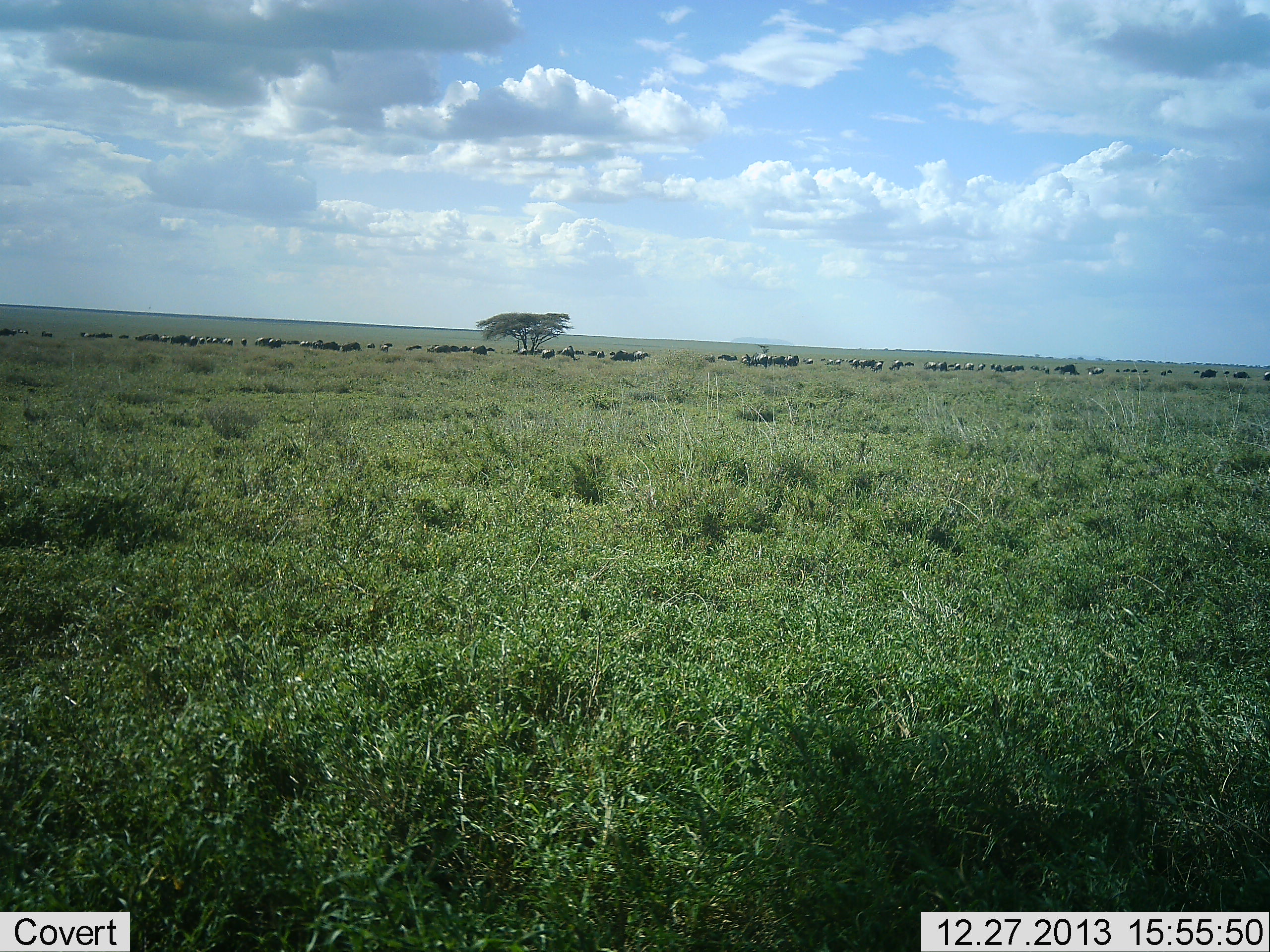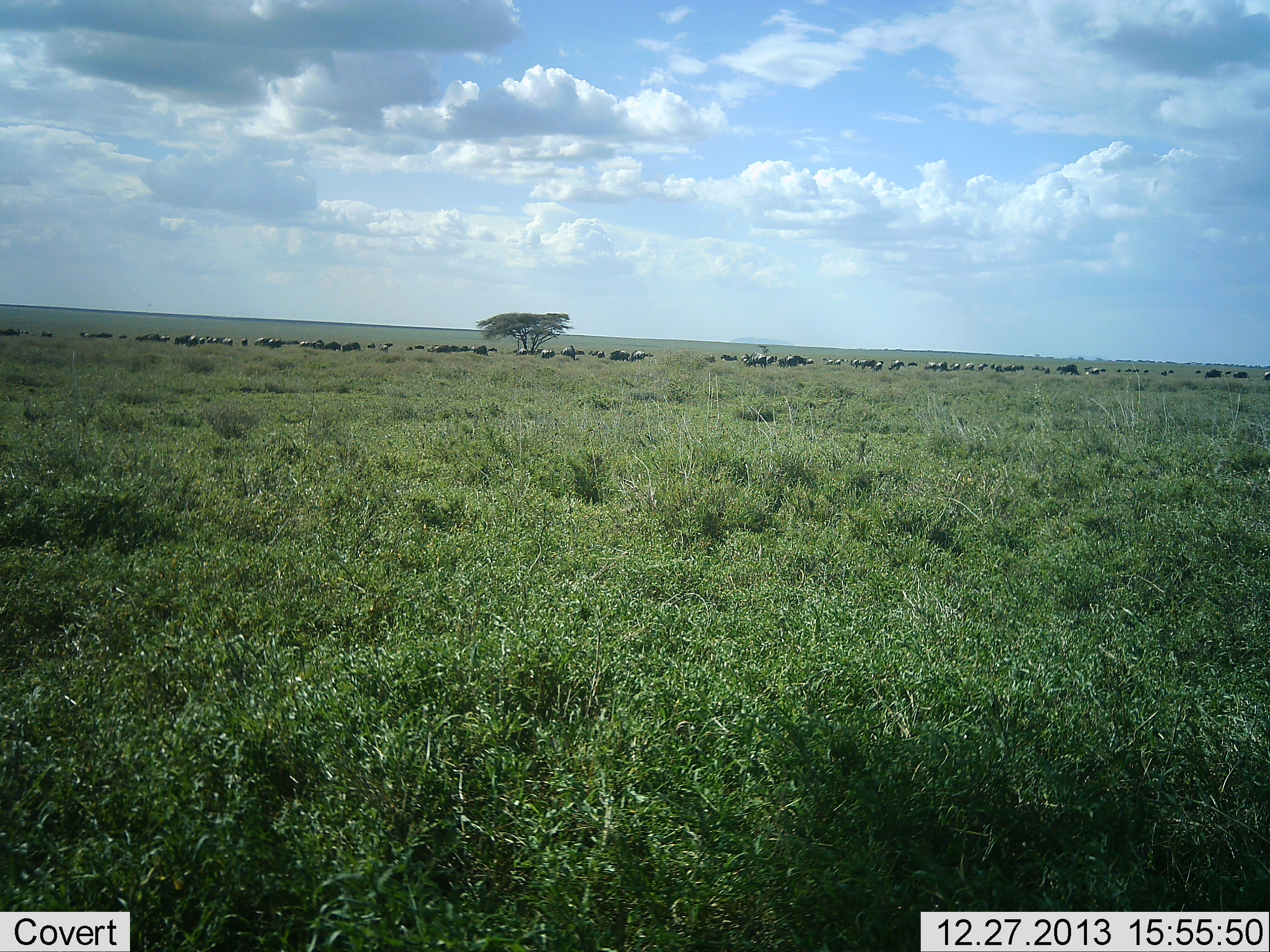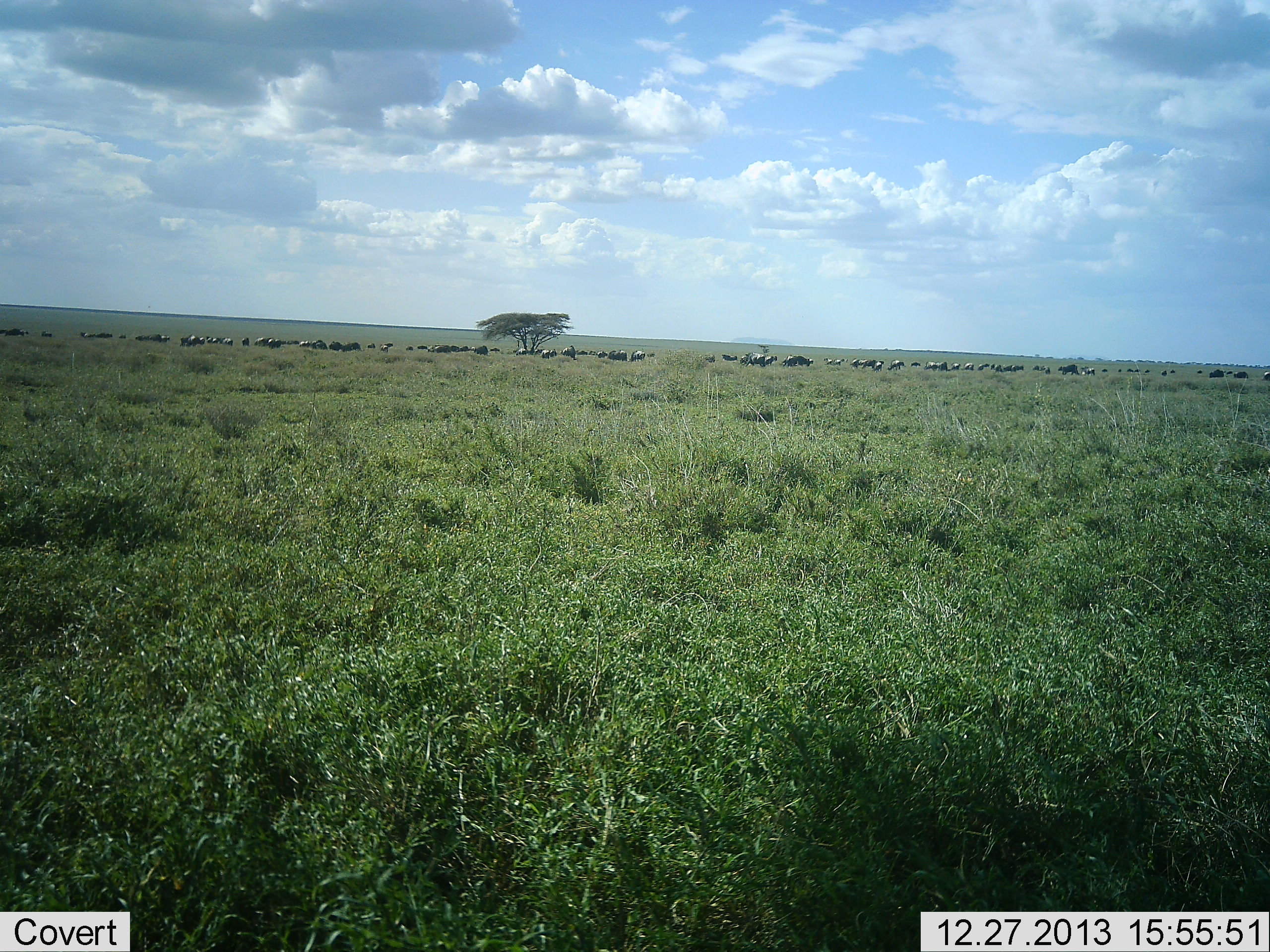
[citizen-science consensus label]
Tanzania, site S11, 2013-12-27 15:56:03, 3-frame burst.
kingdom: Animalia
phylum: Chordata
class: Mammalia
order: Artiodactyla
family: Bovidae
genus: Connochaetes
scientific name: Connochaetes taurinus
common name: blue wildebeest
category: wildebeest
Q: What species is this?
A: Wildebeest (blue wildebeest) (Connochaetes taurinus).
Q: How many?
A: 11-50.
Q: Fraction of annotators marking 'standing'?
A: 20%.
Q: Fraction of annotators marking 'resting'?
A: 10%.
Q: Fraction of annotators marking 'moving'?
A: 60%.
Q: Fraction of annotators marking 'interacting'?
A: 0%.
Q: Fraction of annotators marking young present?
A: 0%.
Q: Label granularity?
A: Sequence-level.